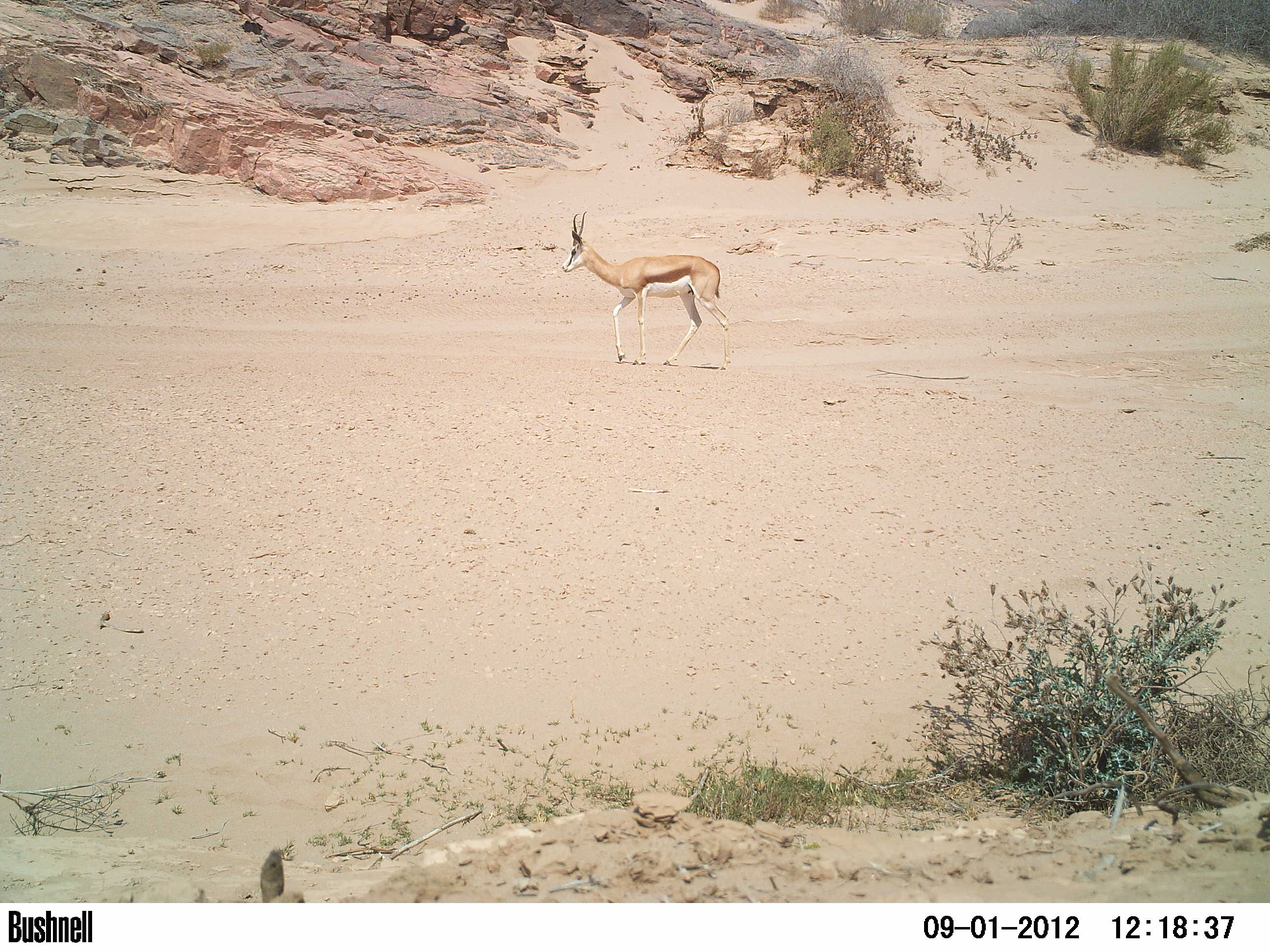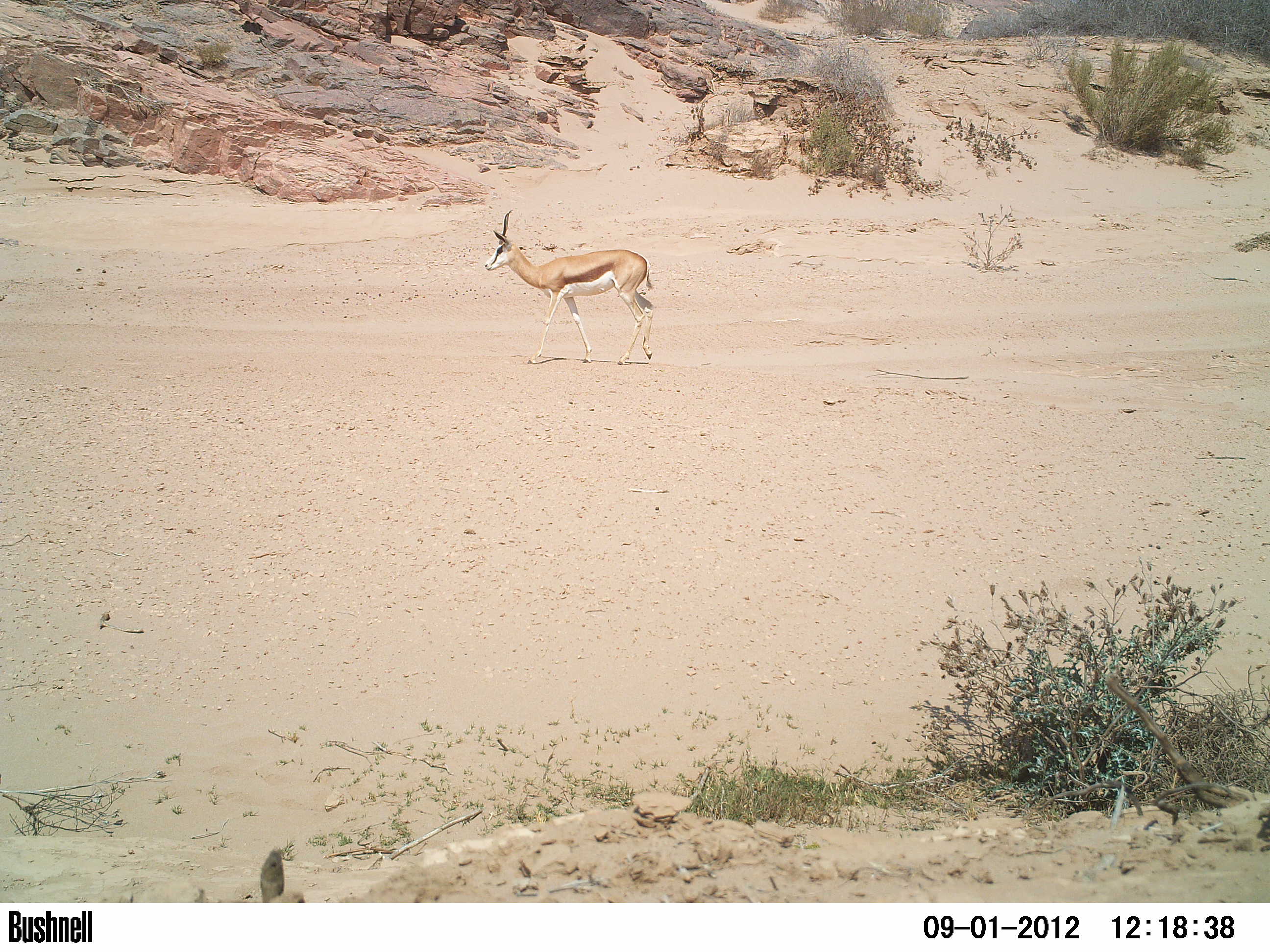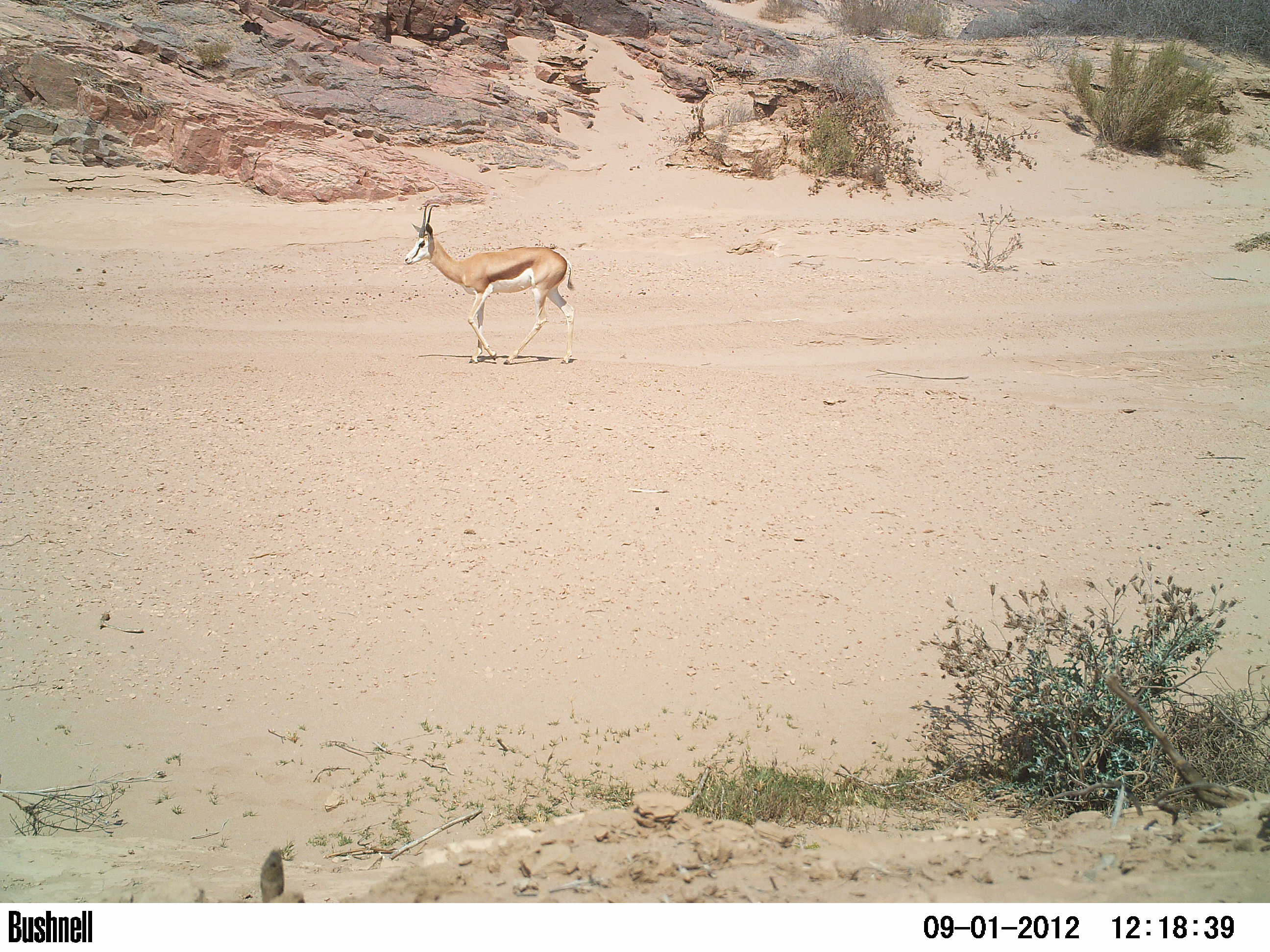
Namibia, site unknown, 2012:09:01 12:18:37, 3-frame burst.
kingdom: Animalia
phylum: Chordata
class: Mammalia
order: Artiodactyla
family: Bovidae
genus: Antidorcas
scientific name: Antidorcas marsupialis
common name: springbok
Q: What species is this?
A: Antidorcas marsupialis (springbok).